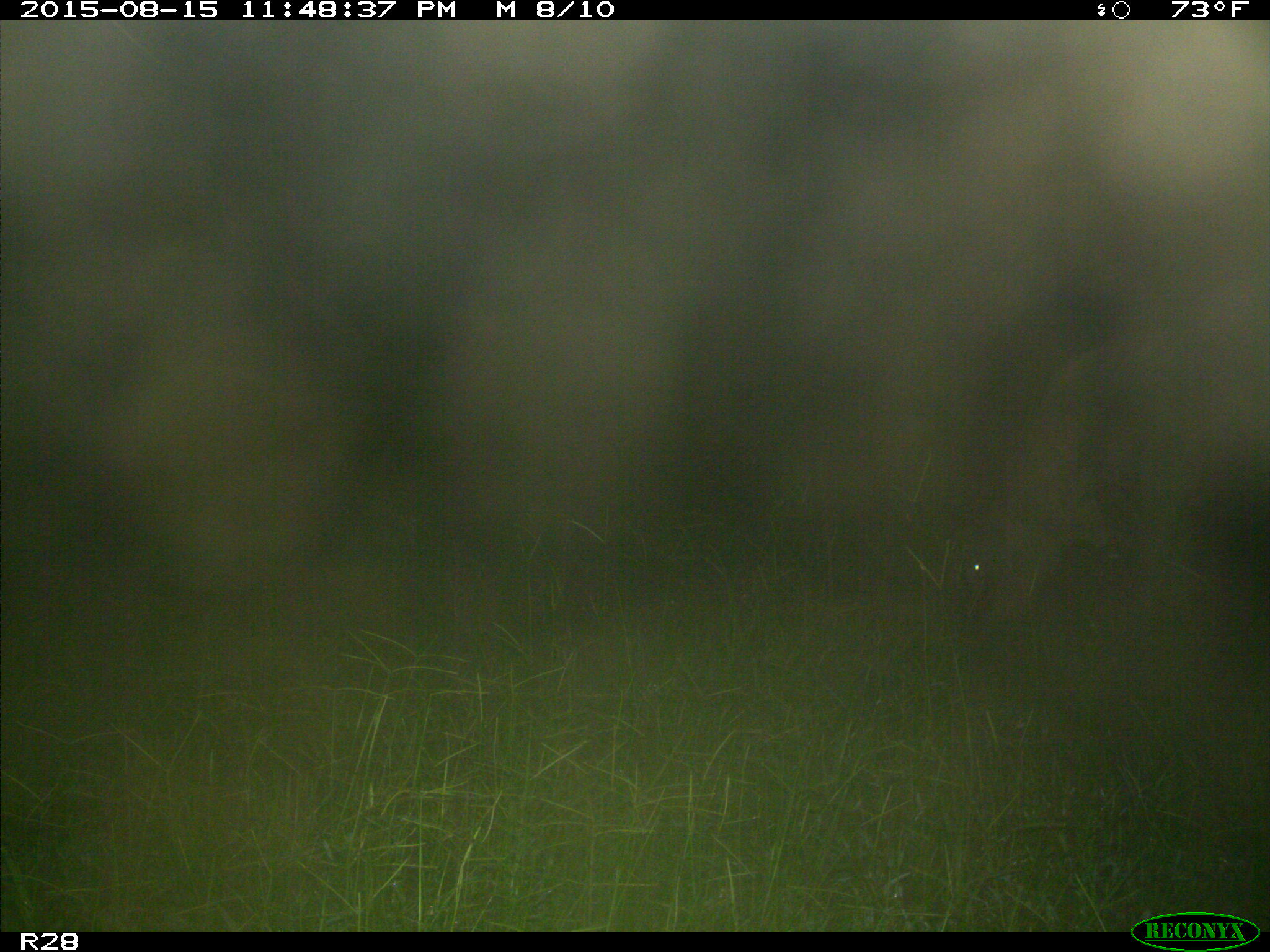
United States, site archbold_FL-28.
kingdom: Animalia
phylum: Chordata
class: Mammalia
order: Artiodactyla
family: Bovidae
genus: Bos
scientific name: Bos taurus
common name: domestic cow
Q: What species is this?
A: Bos taurus (domestic cow).